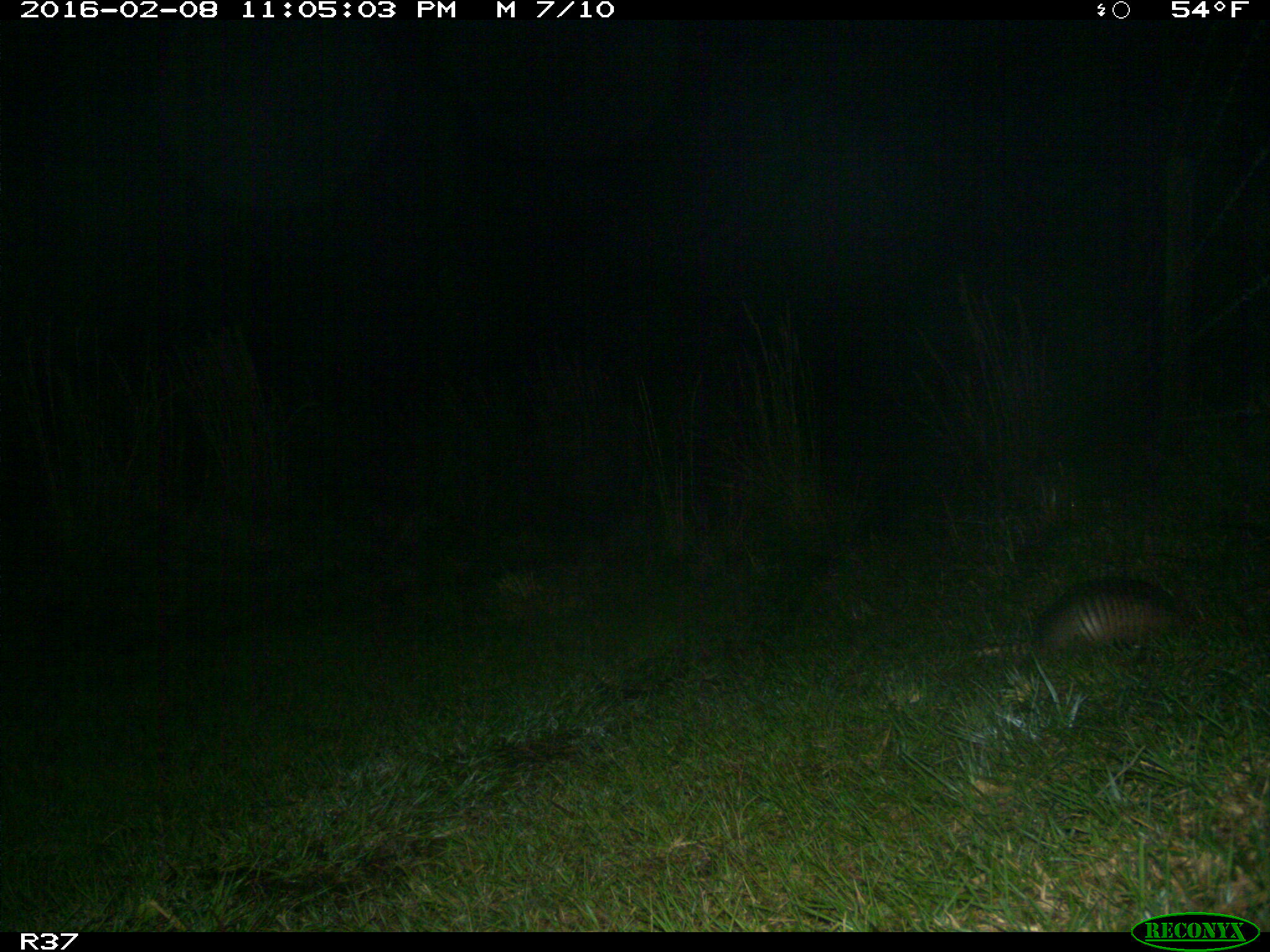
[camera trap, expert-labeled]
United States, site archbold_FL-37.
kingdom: Animalia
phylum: Chordata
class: Mammalia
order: Cingulata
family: Dasypodidae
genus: Dasypus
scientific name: Dasypus novemcinctus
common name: nine-banded armadillo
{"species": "Dasypus novemcinctus (nine-banded armadillo)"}